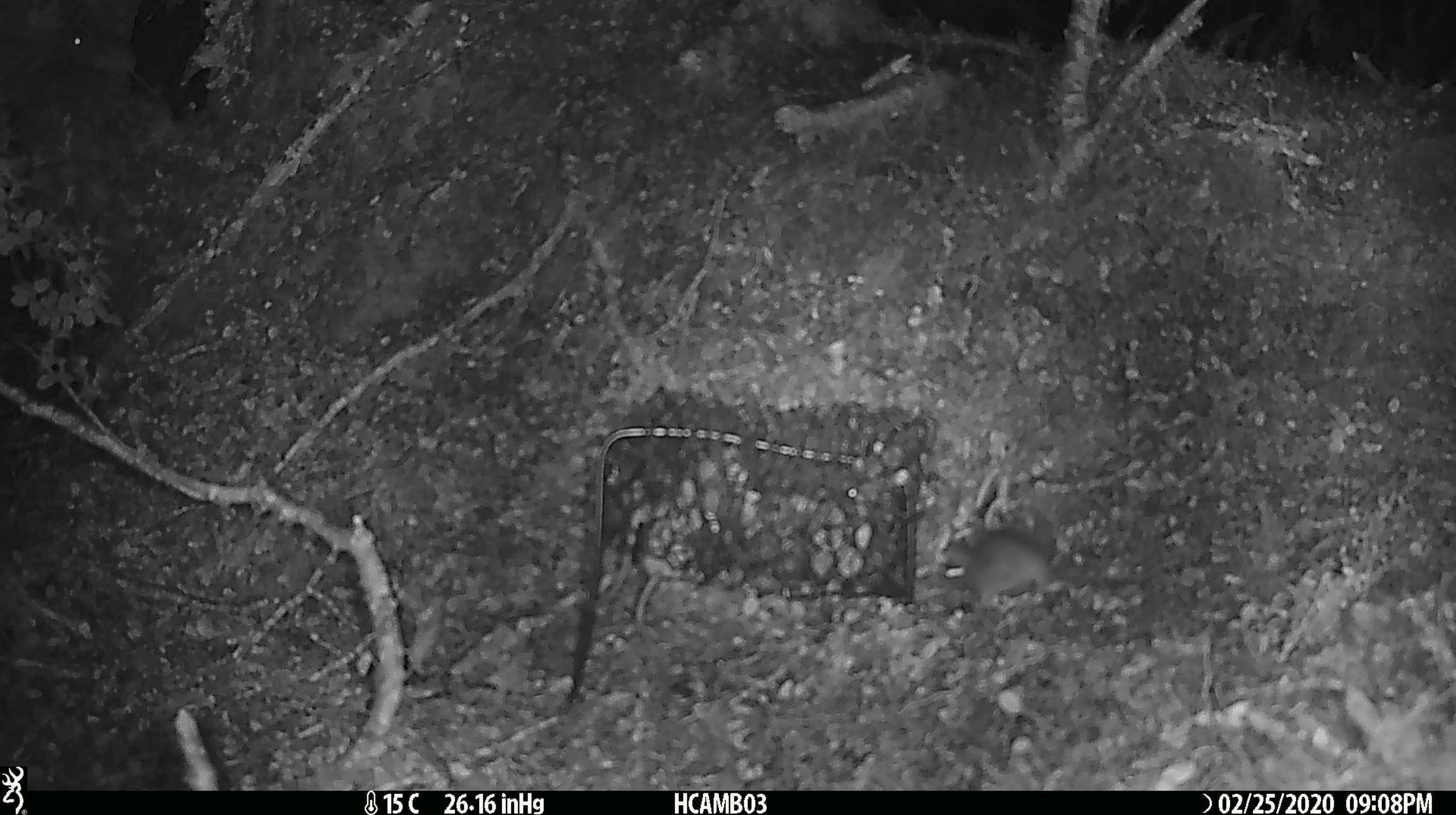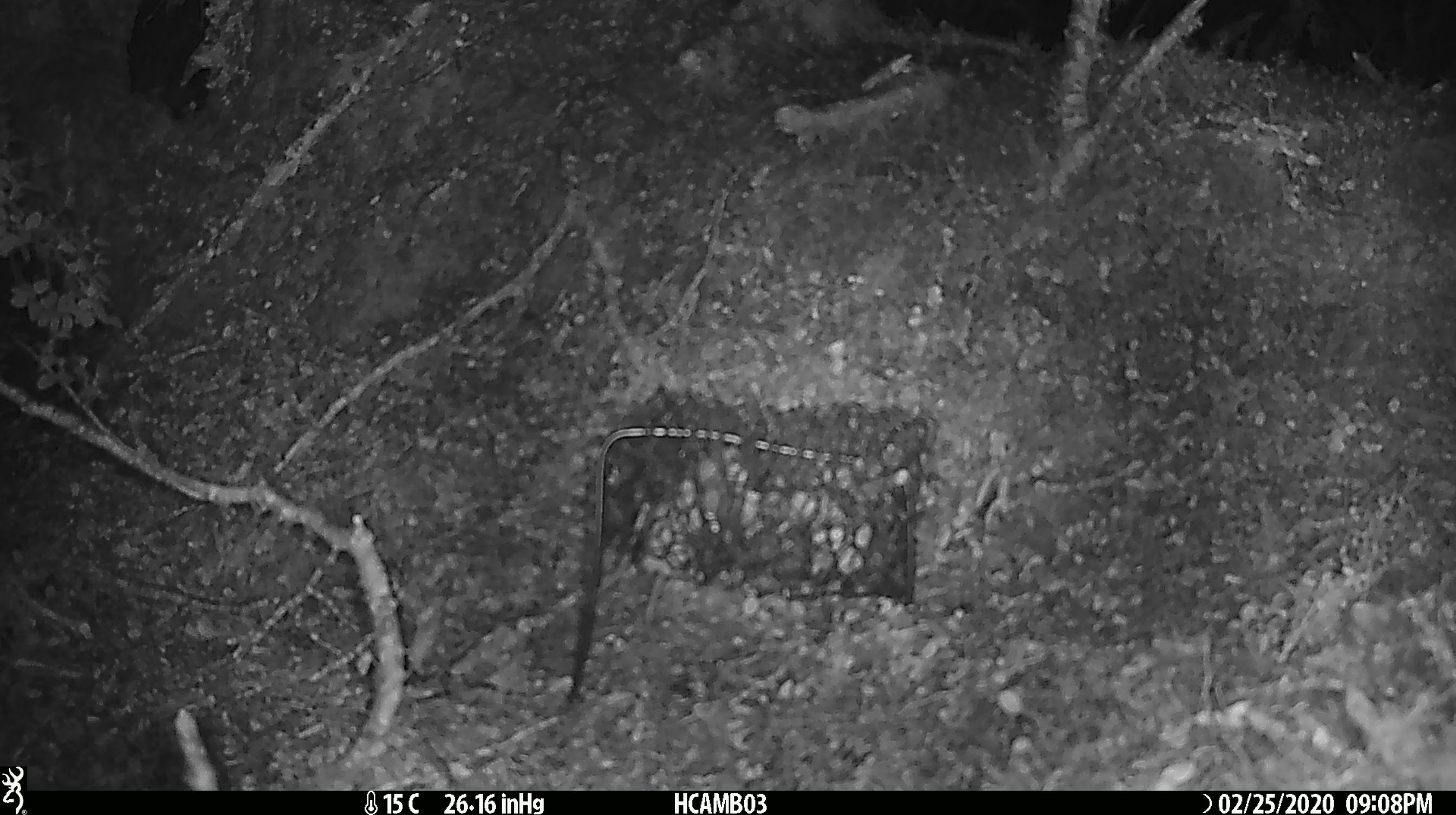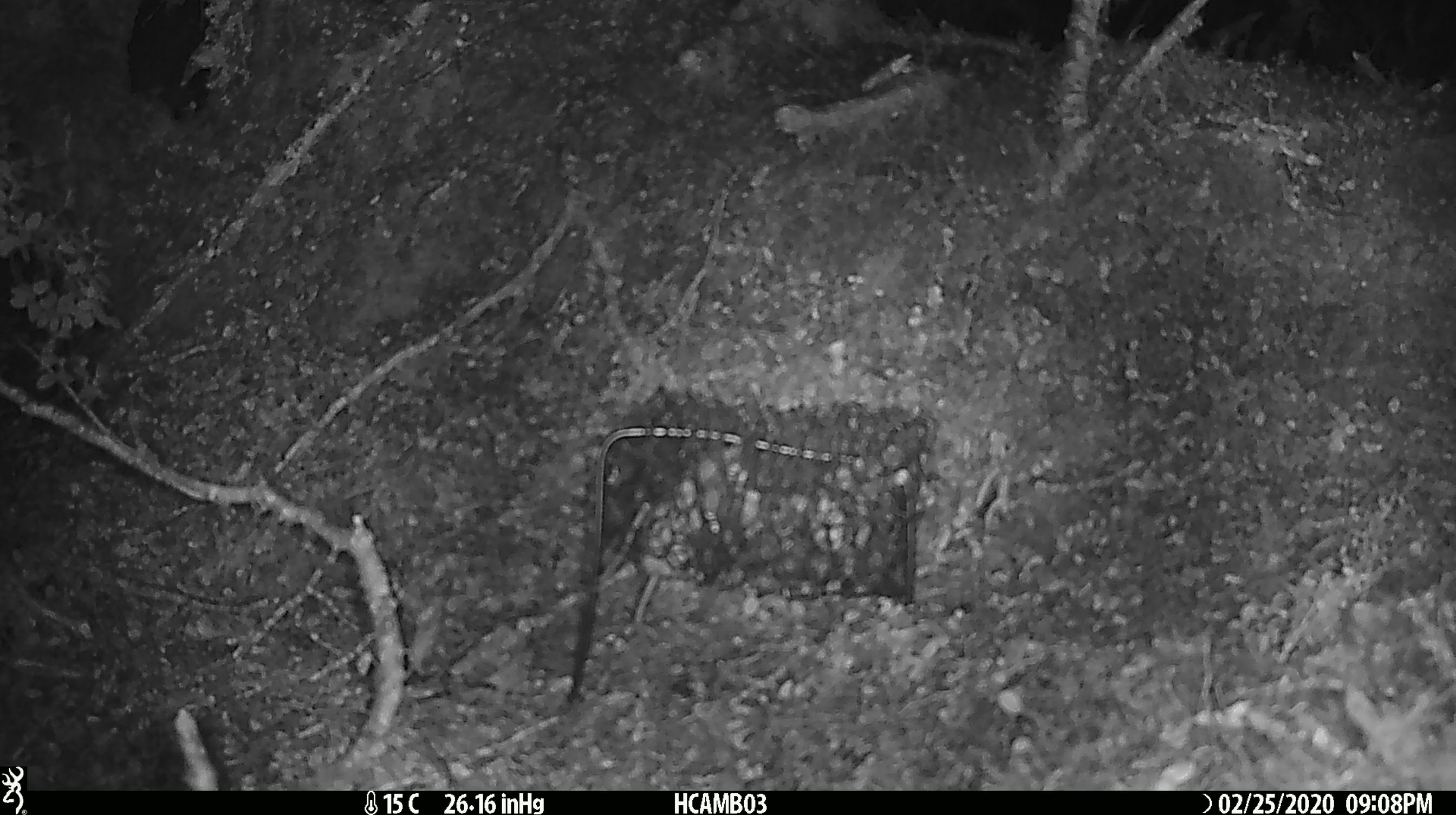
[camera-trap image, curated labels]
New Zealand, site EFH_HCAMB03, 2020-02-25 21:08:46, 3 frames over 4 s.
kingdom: Animalia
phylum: Chordata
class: Mammalia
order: Rodentia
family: Muridae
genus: Mus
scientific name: Mus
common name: mouse